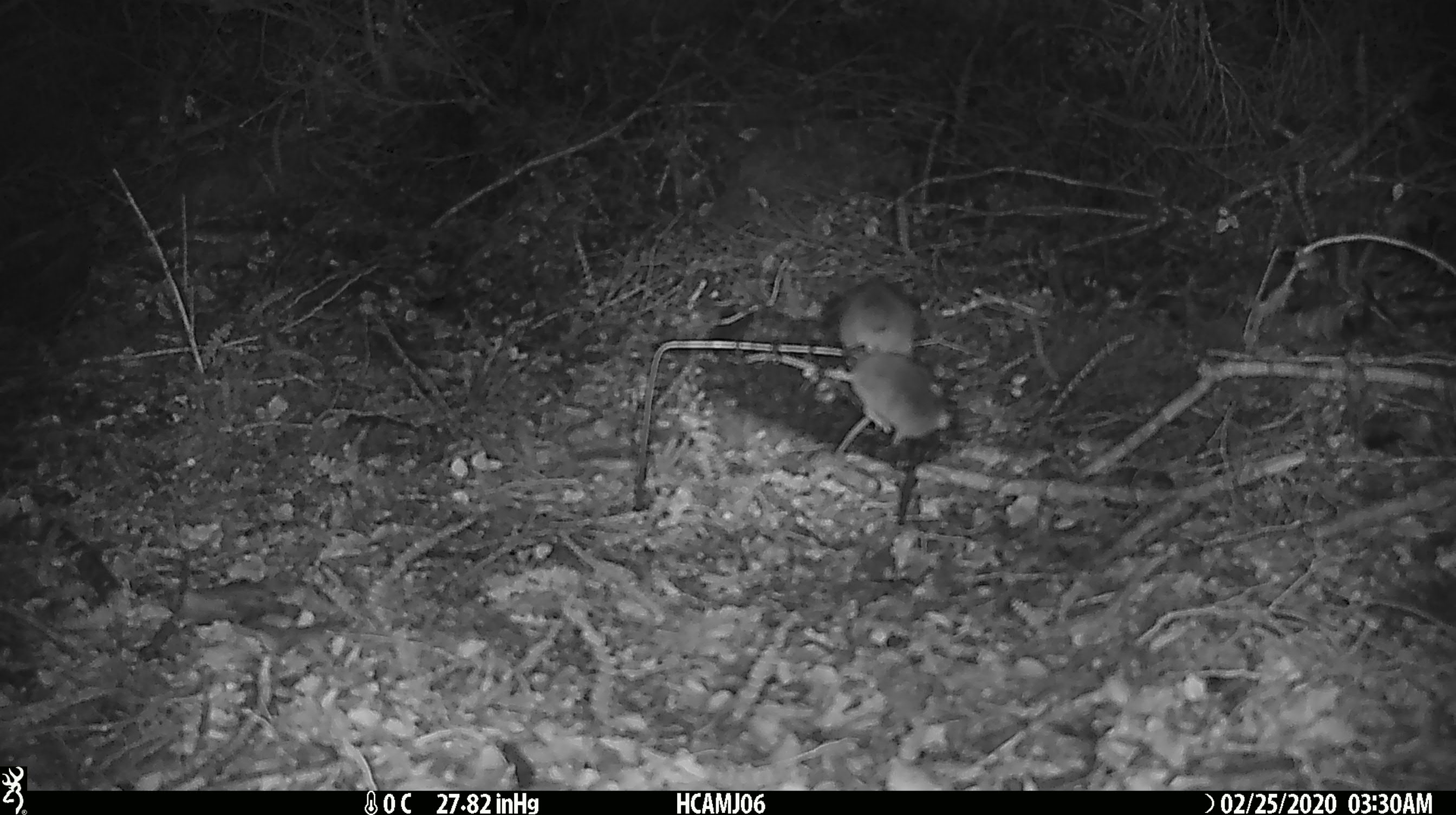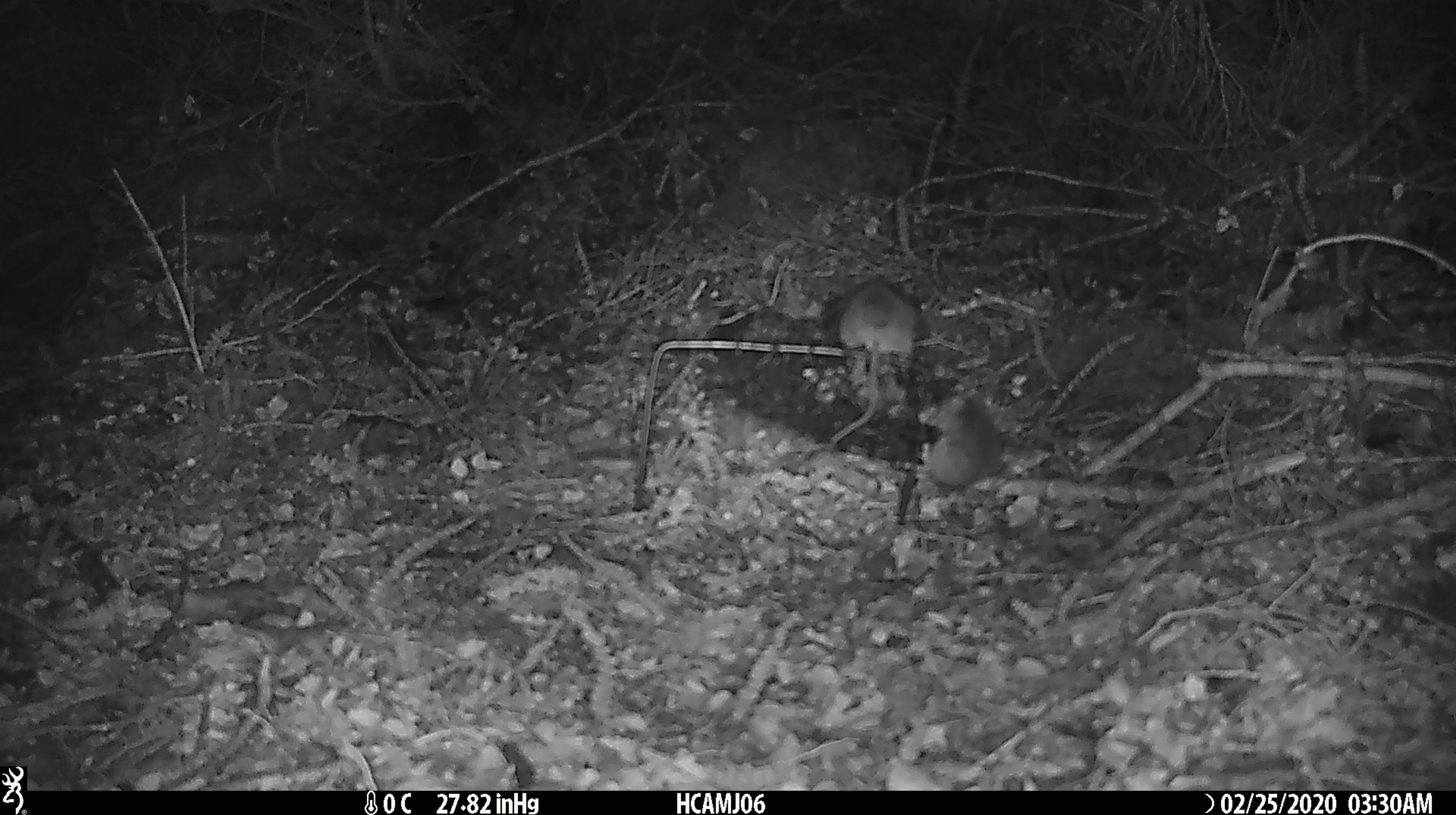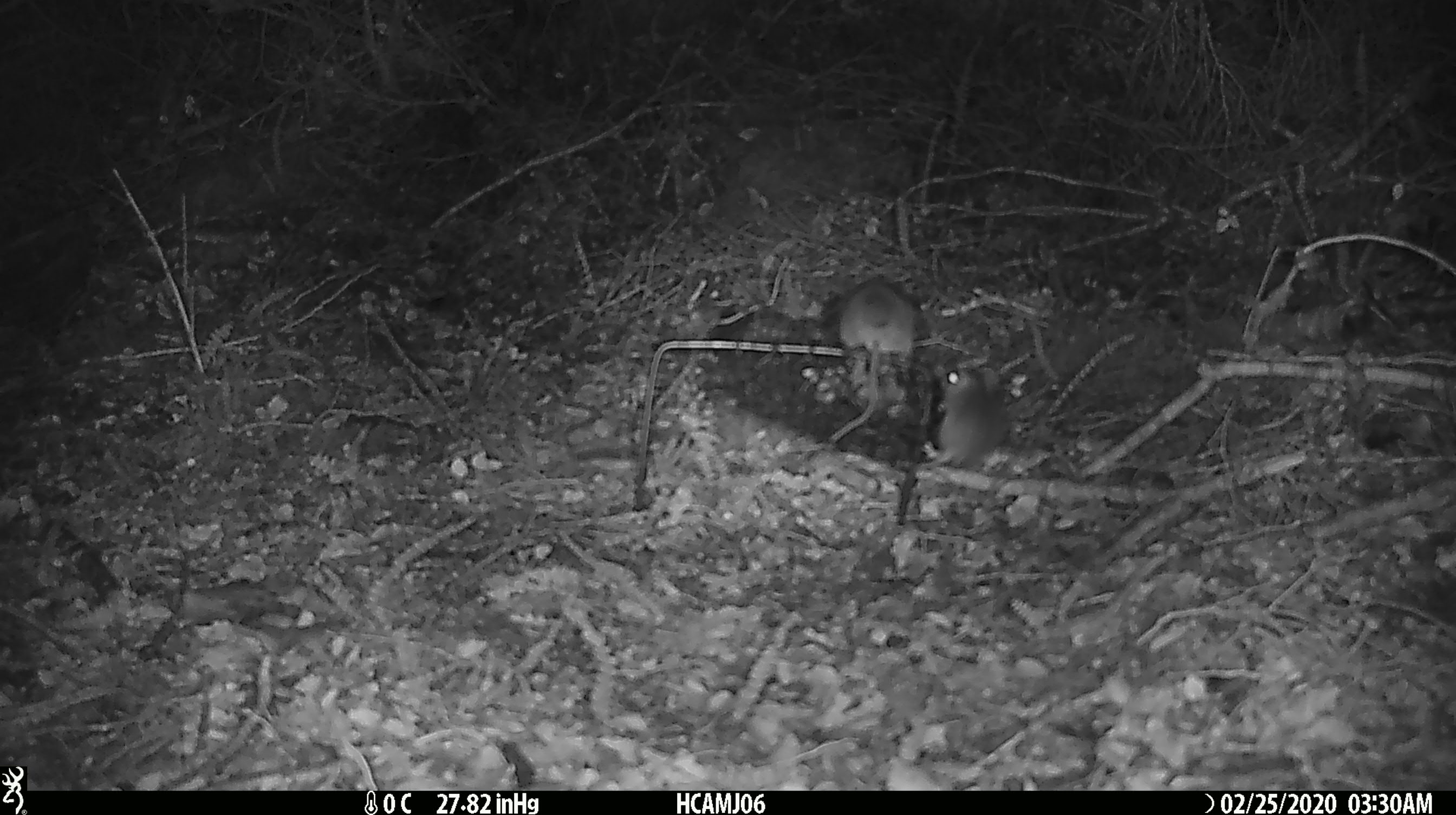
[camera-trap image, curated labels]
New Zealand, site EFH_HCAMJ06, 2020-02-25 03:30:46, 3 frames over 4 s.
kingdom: Animalia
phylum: Chordata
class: Mammalia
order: Rodentia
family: Muridae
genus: Mus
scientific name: Mus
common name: mouse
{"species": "mouse (Mus)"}